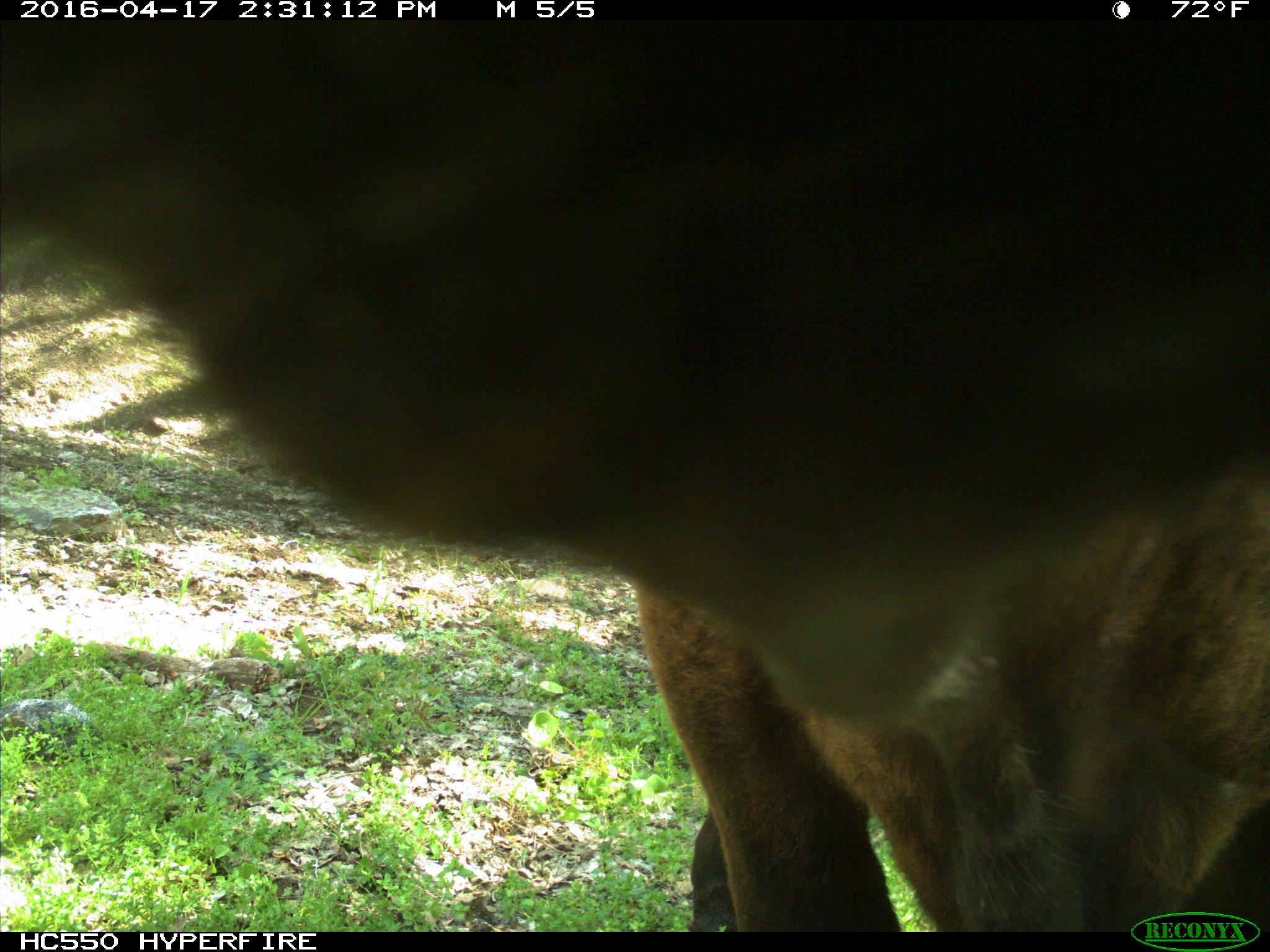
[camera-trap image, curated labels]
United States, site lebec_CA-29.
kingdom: Animalia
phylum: Chordata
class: Mammalia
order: Artiodactyla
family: Bovidae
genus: Bos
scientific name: Bos taurus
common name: domestic cow